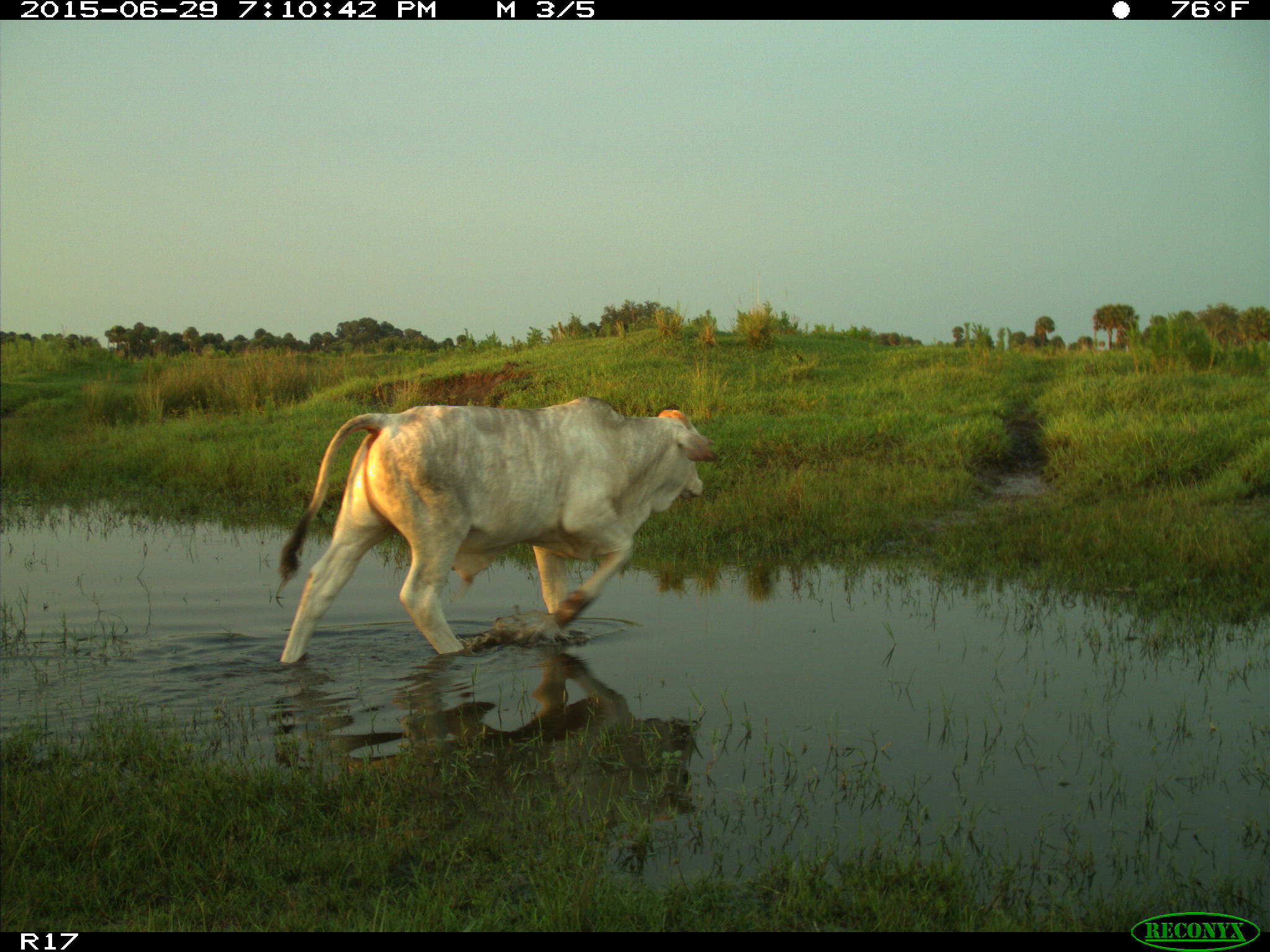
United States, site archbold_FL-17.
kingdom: Animalia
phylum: Chordata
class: Mammalia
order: Artiodactyla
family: Bovidae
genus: Bos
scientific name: Bos taurus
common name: domestic cow